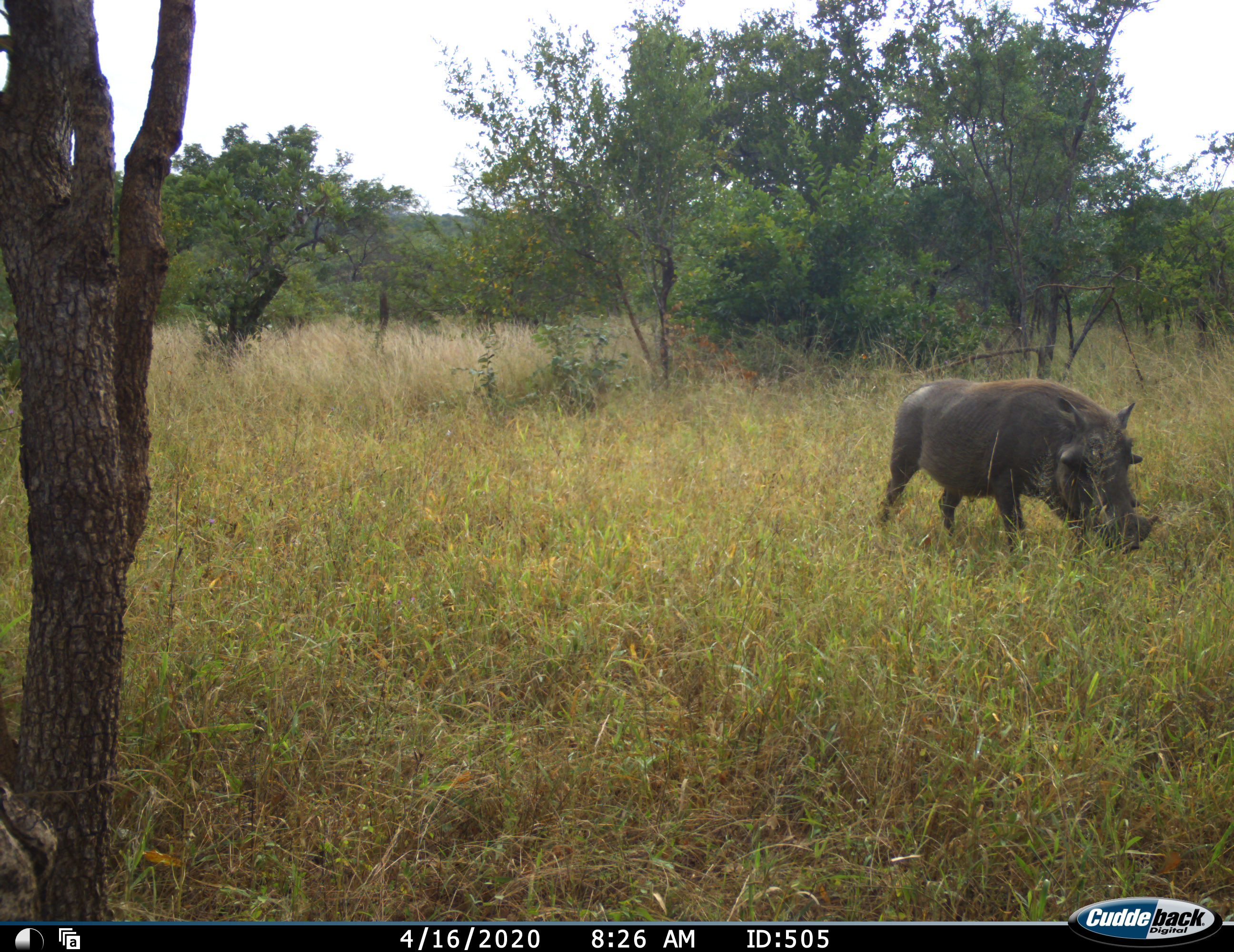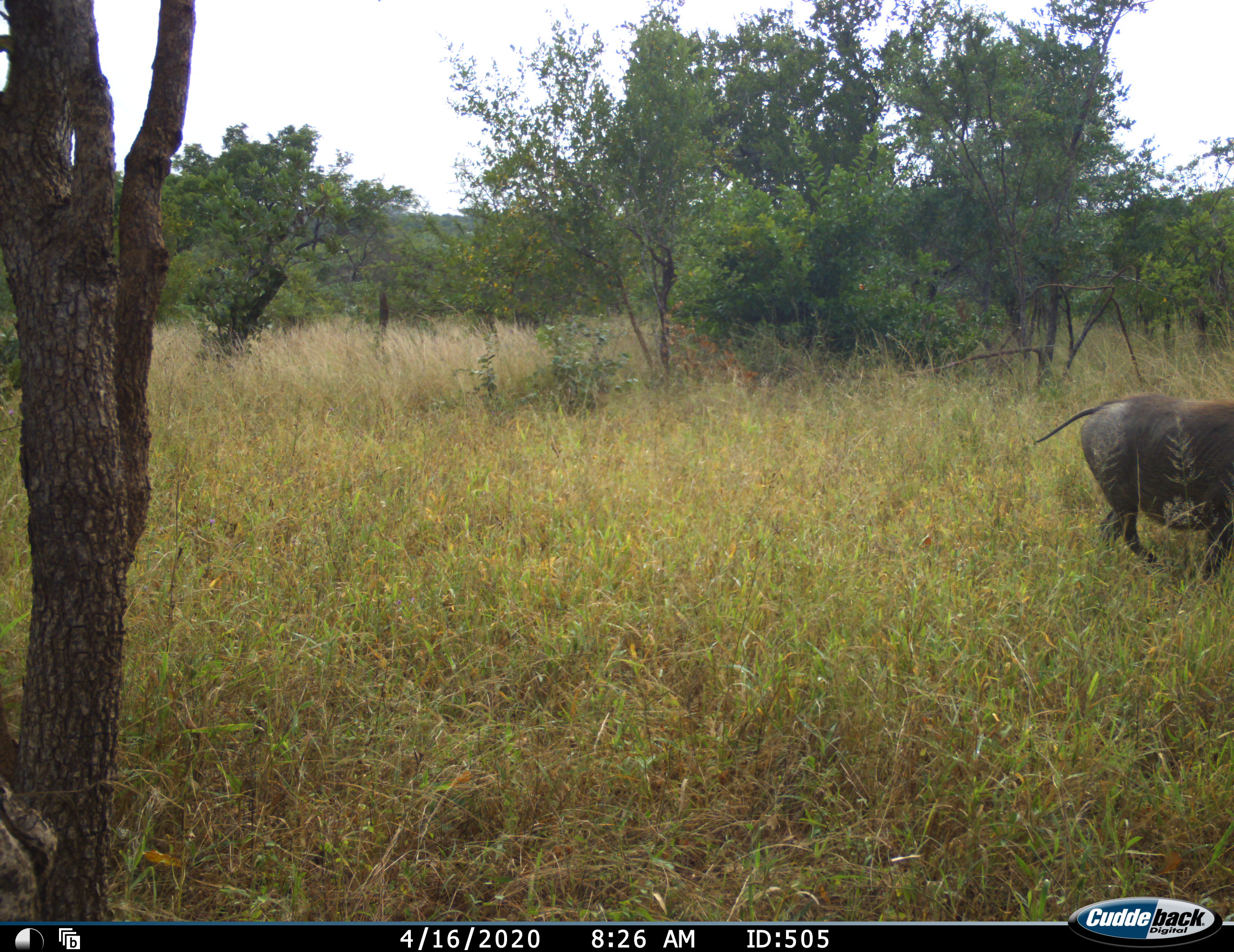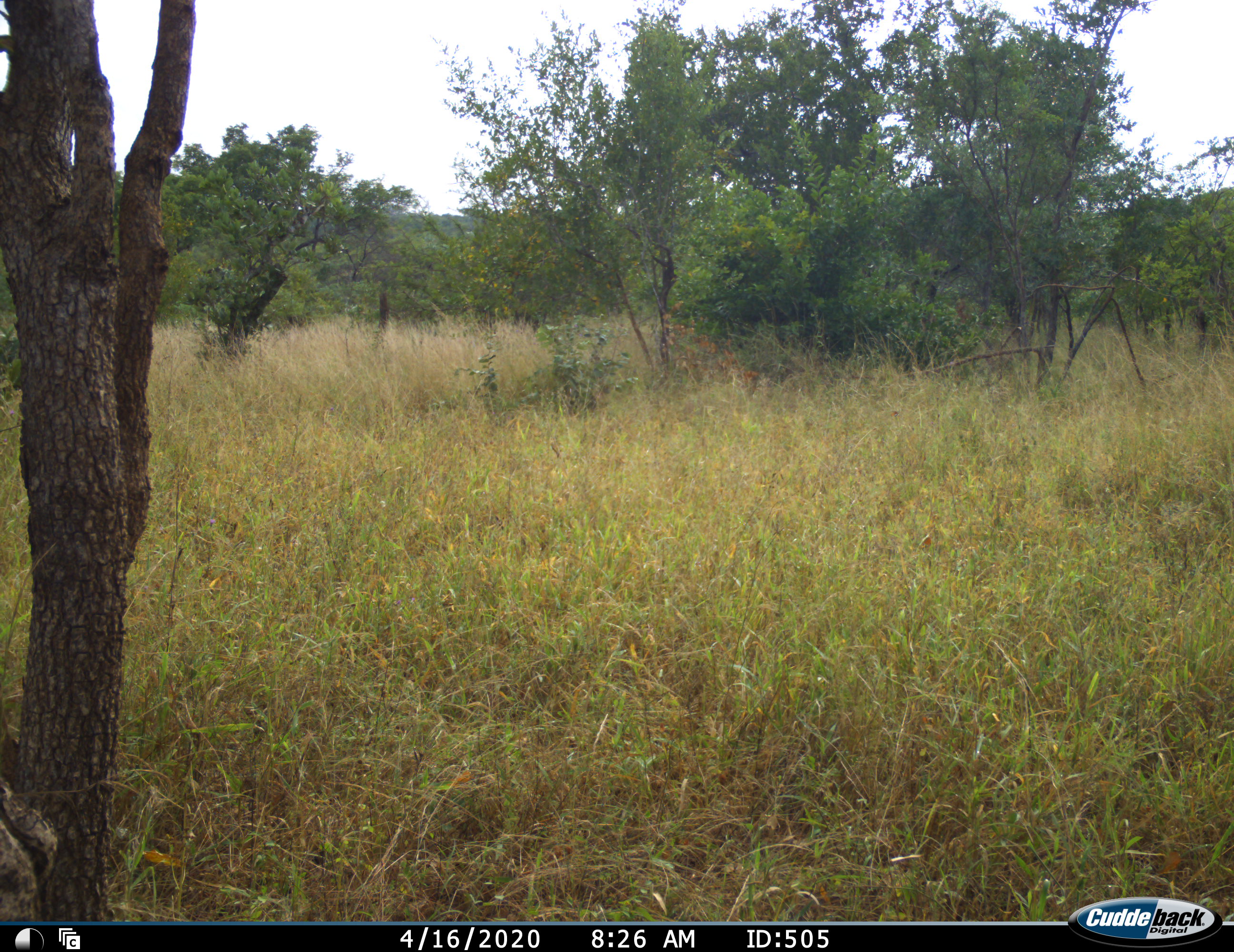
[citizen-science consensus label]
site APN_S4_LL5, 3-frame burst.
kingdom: Animalia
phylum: Chordata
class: Mammalia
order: Artiodactyla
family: Suidae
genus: Phacochoerus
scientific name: Phacochoerus africanus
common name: warthog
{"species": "warthog (Phacochoerus africanus)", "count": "1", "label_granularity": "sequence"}